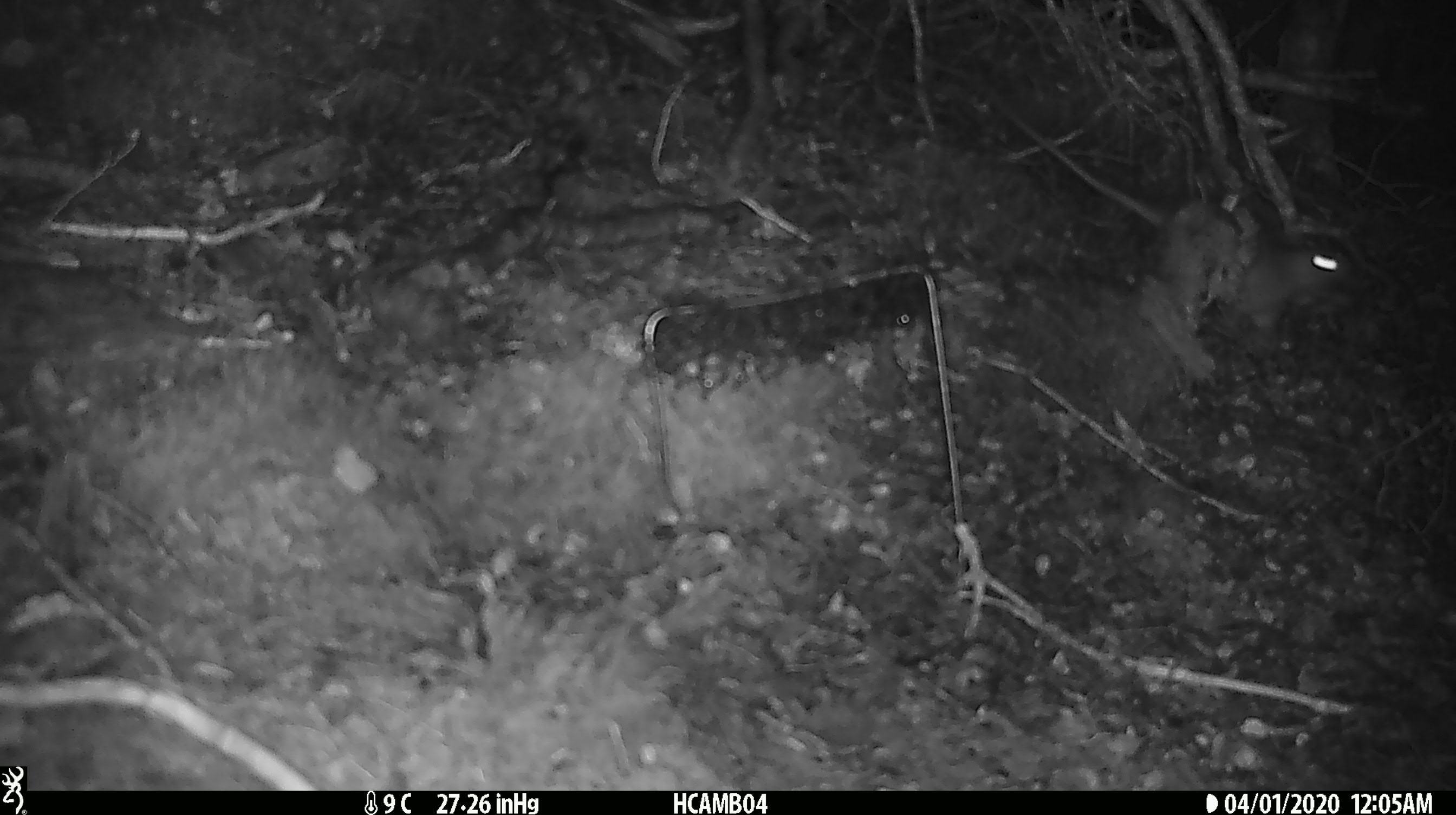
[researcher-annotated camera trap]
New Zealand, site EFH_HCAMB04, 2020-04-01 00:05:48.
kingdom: Animalia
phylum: Chordata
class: Mammalia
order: Rodentia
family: Muridae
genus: Mus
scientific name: Mus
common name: mouse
Mouse (Mus).